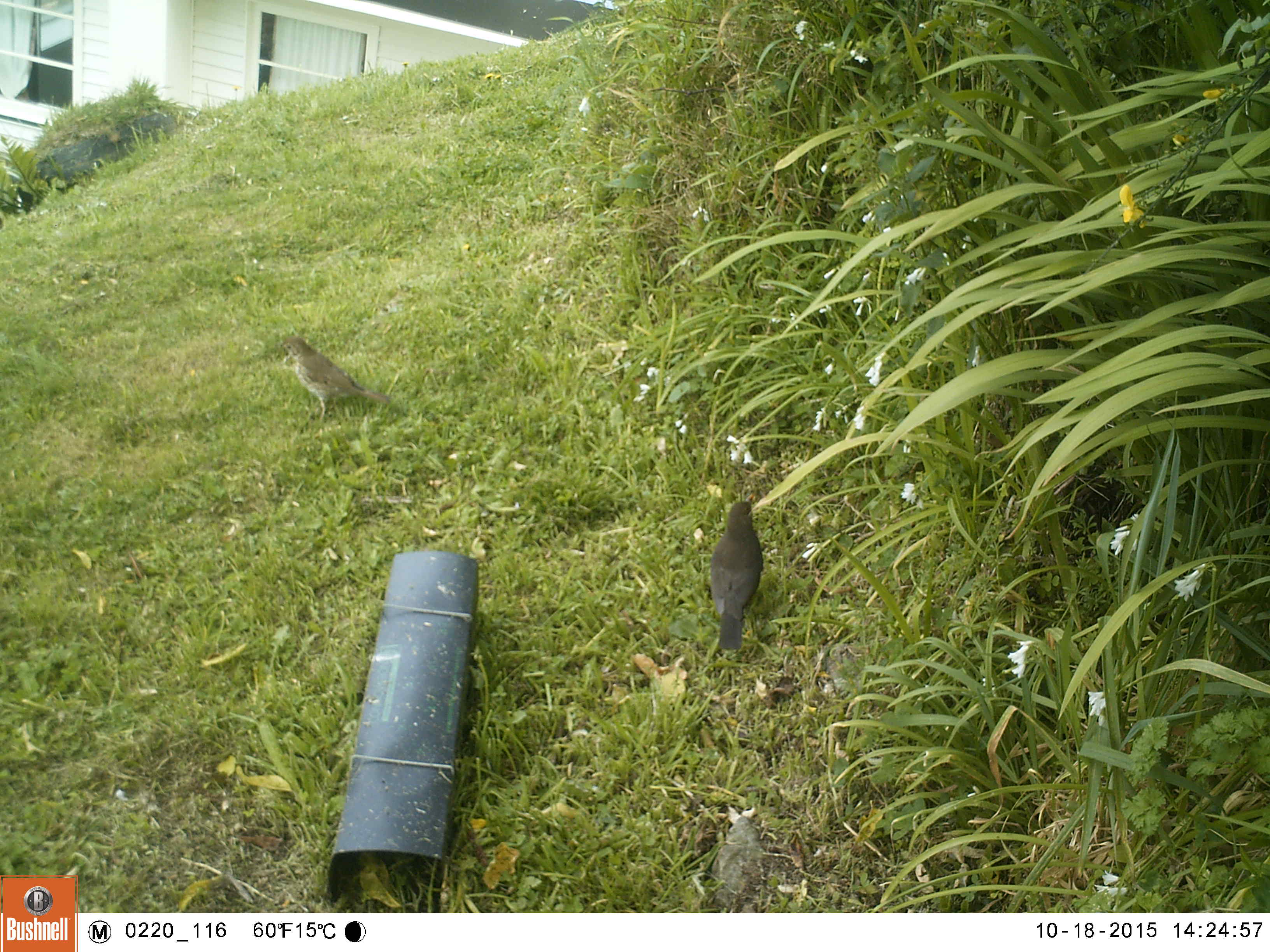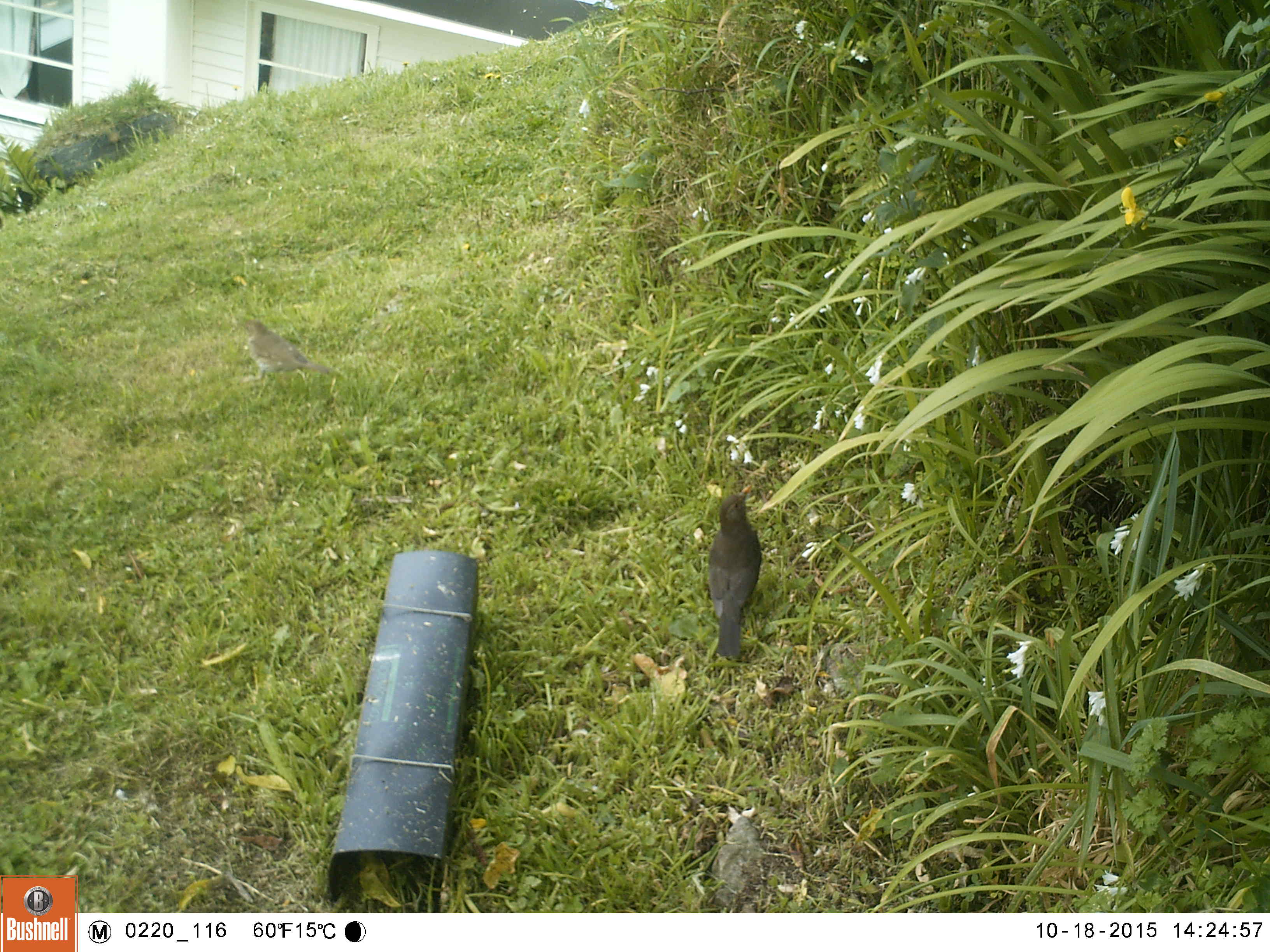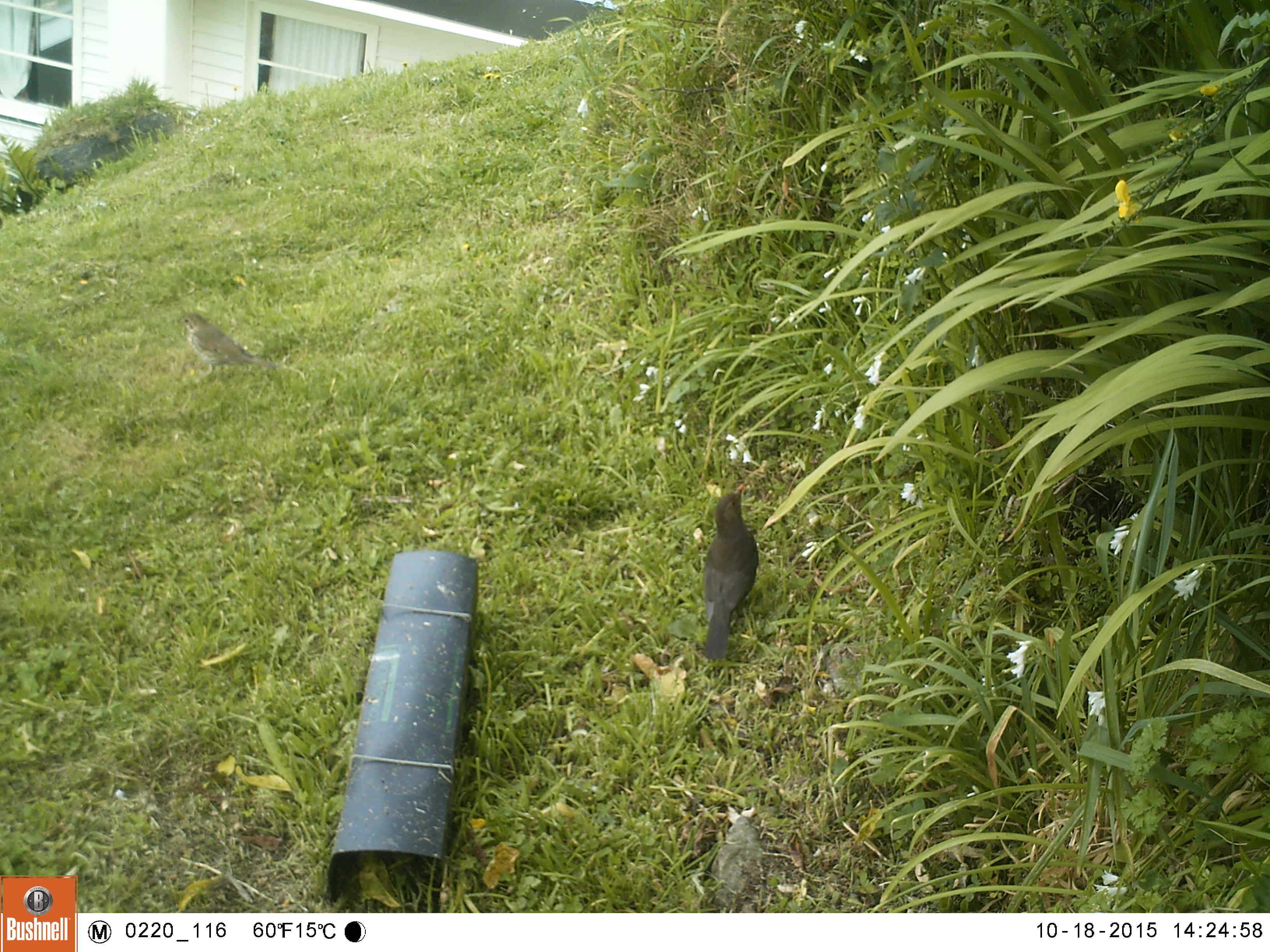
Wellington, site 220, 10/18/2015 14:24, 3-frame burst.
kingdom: Animalia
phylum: Chordata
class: Aves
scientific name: Aves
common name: bird